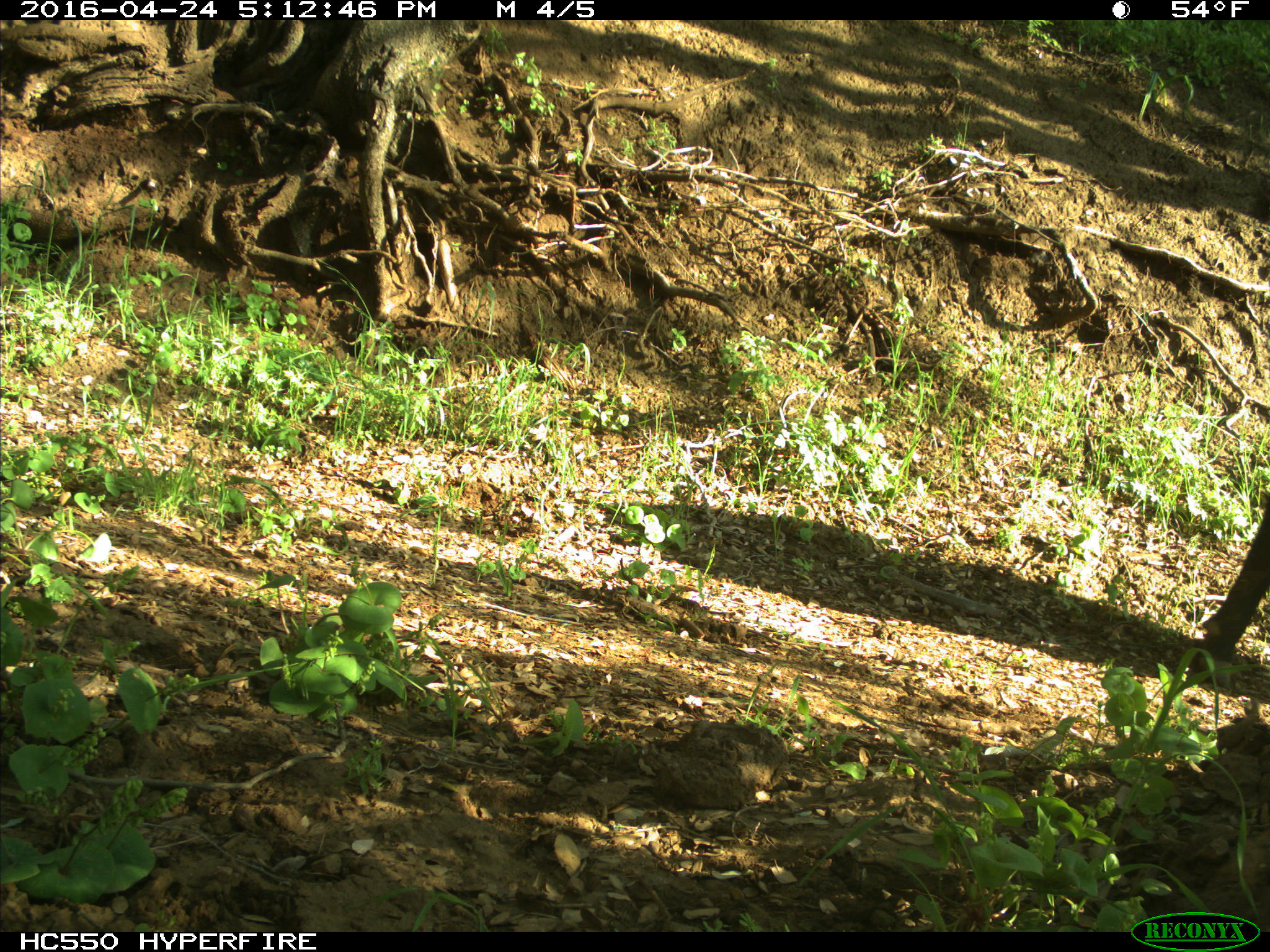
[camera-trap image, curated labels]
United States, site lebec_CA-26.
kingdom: Animalia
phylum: Chordata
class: Mammalia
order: Artiodactyla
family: Bovidae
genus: Bos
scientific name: Bos taurus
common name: domestic cow